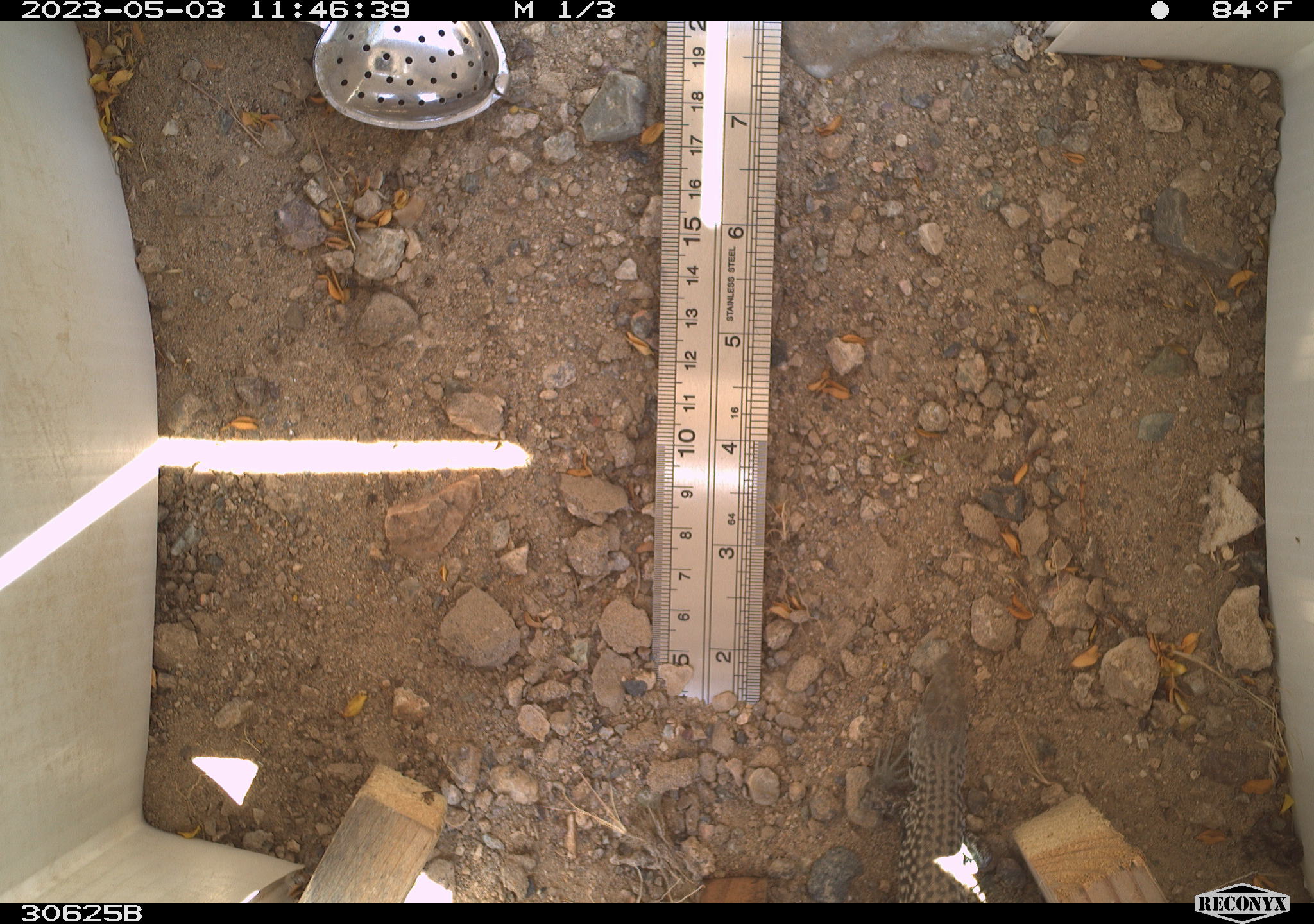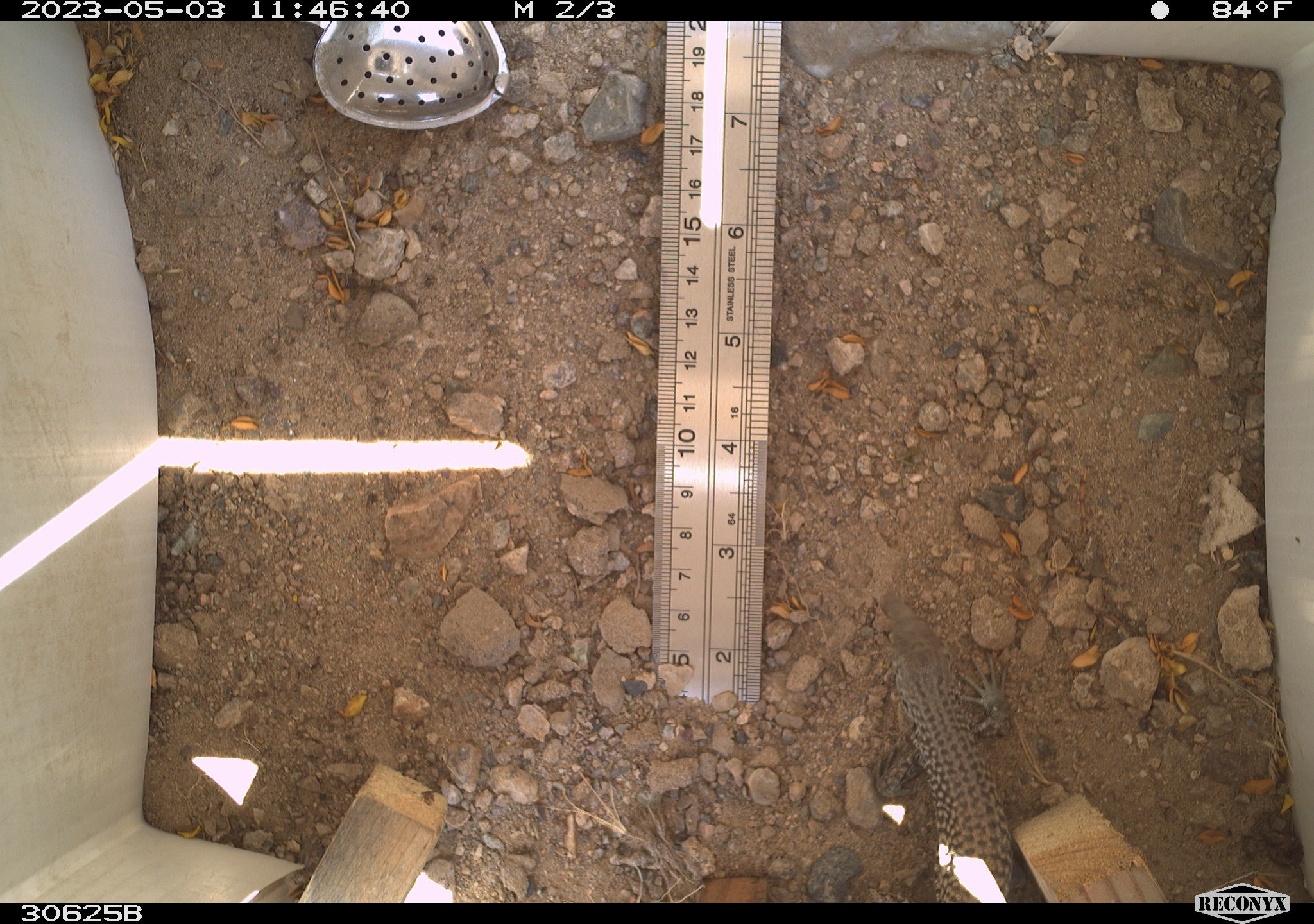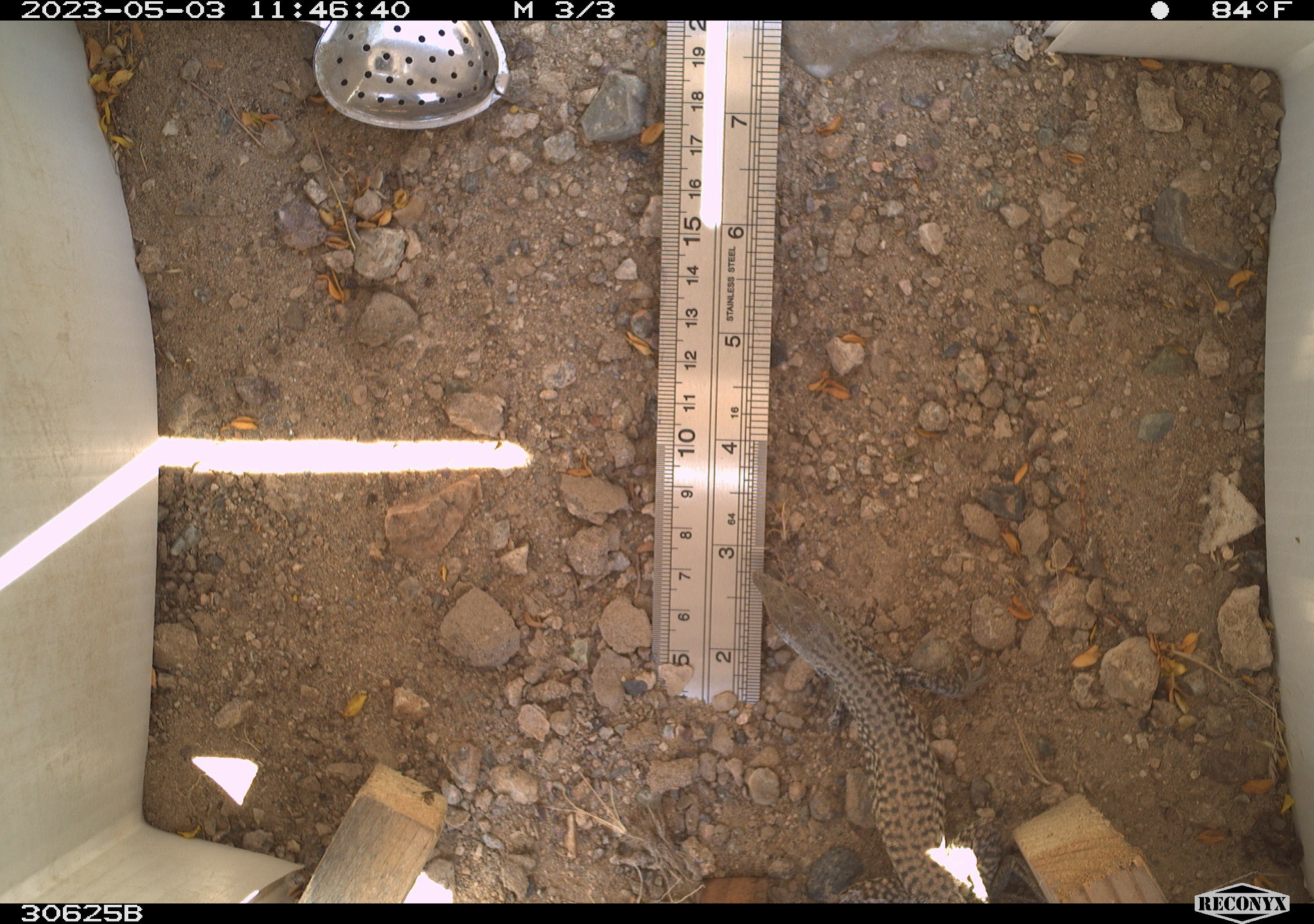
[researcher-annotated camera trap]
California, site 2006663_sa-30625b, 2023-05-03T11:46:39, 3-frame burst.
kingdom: Animalia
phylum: Chordata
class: Reptilia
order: Squamata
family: Teiidae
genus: Aspidoscelis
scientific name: Aspidoscelis tigris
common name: western whiptail